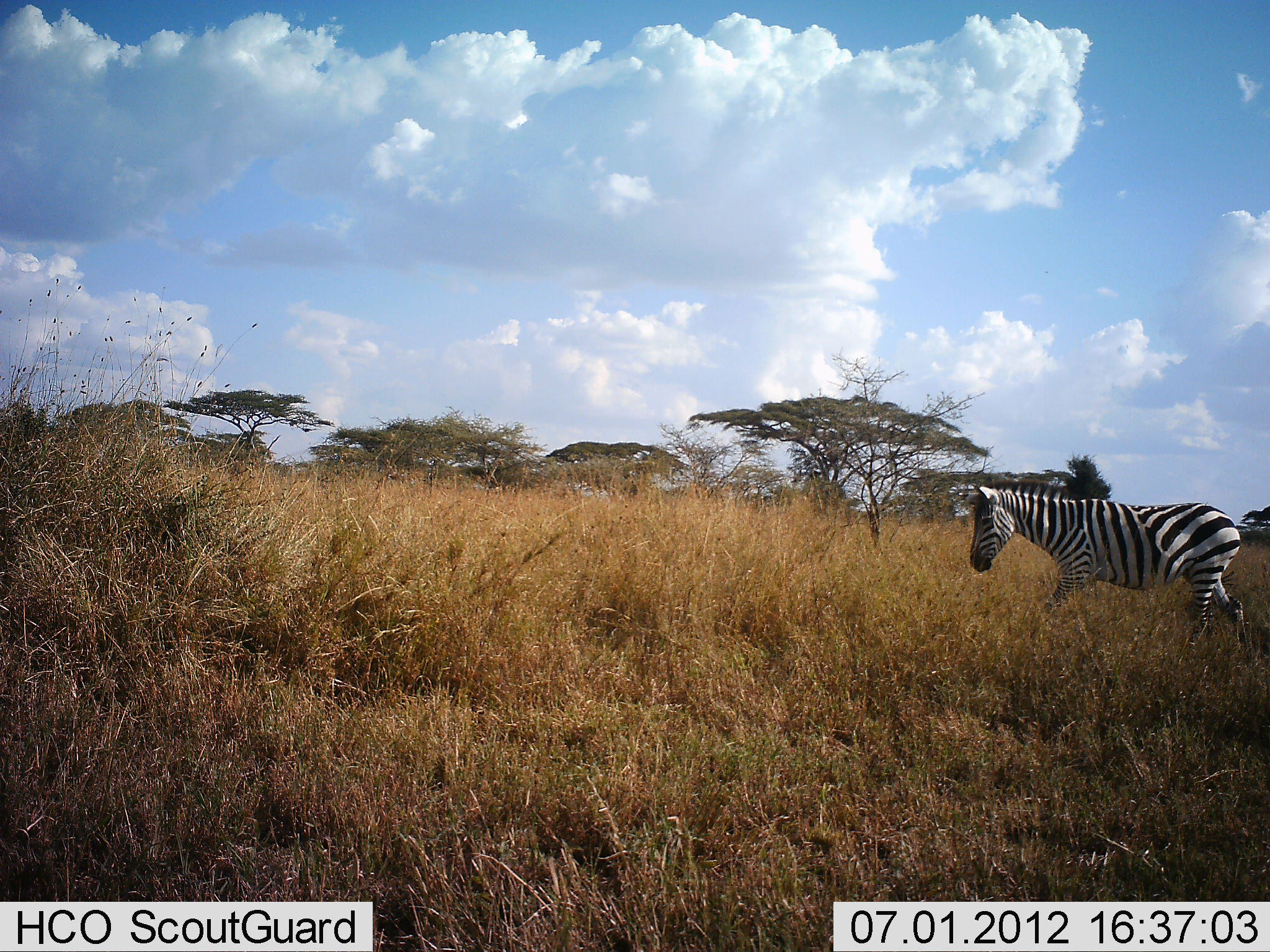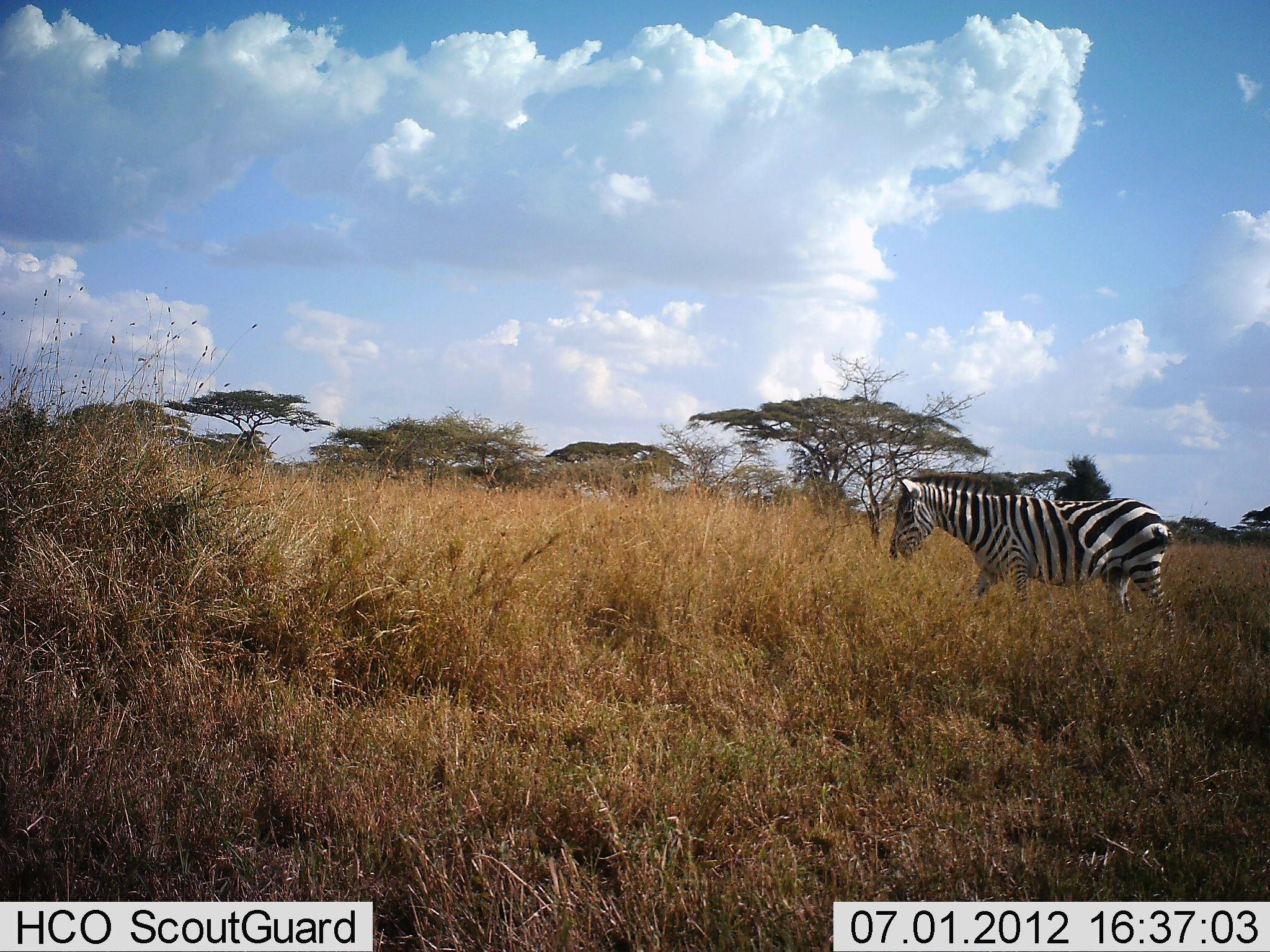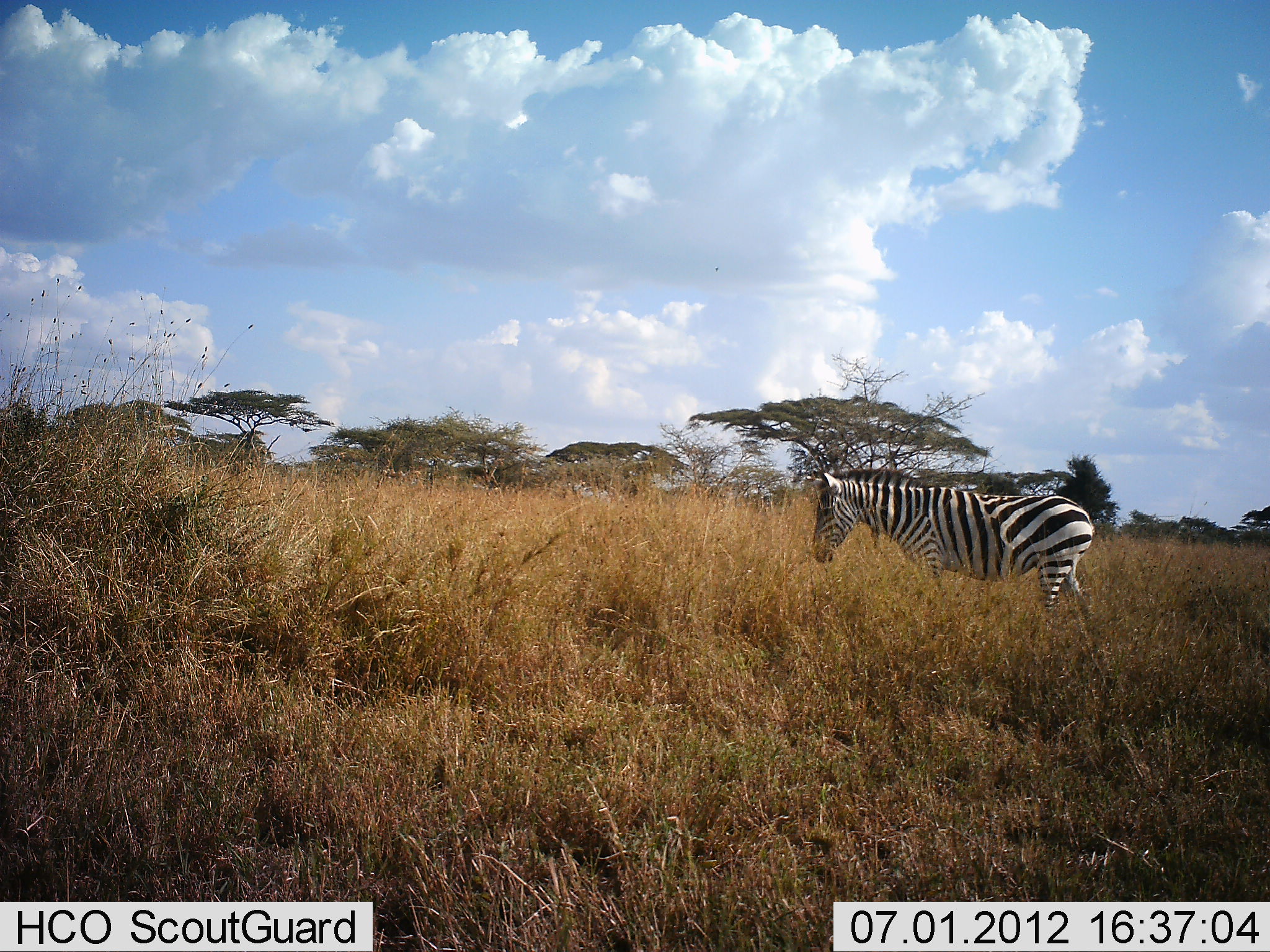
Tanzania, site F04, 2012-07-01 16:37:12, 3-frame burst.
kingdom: Animalia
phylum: Chordata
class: Mammalia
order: Perissodactyla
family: Equidae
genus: Equus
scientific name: Equus quagga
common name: plains zebra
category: zebra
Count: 1.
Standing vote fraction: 0%.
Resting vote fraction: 0%.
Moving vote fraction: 100%.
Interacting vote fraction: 0%.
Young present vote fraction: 0%.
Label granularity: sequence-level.